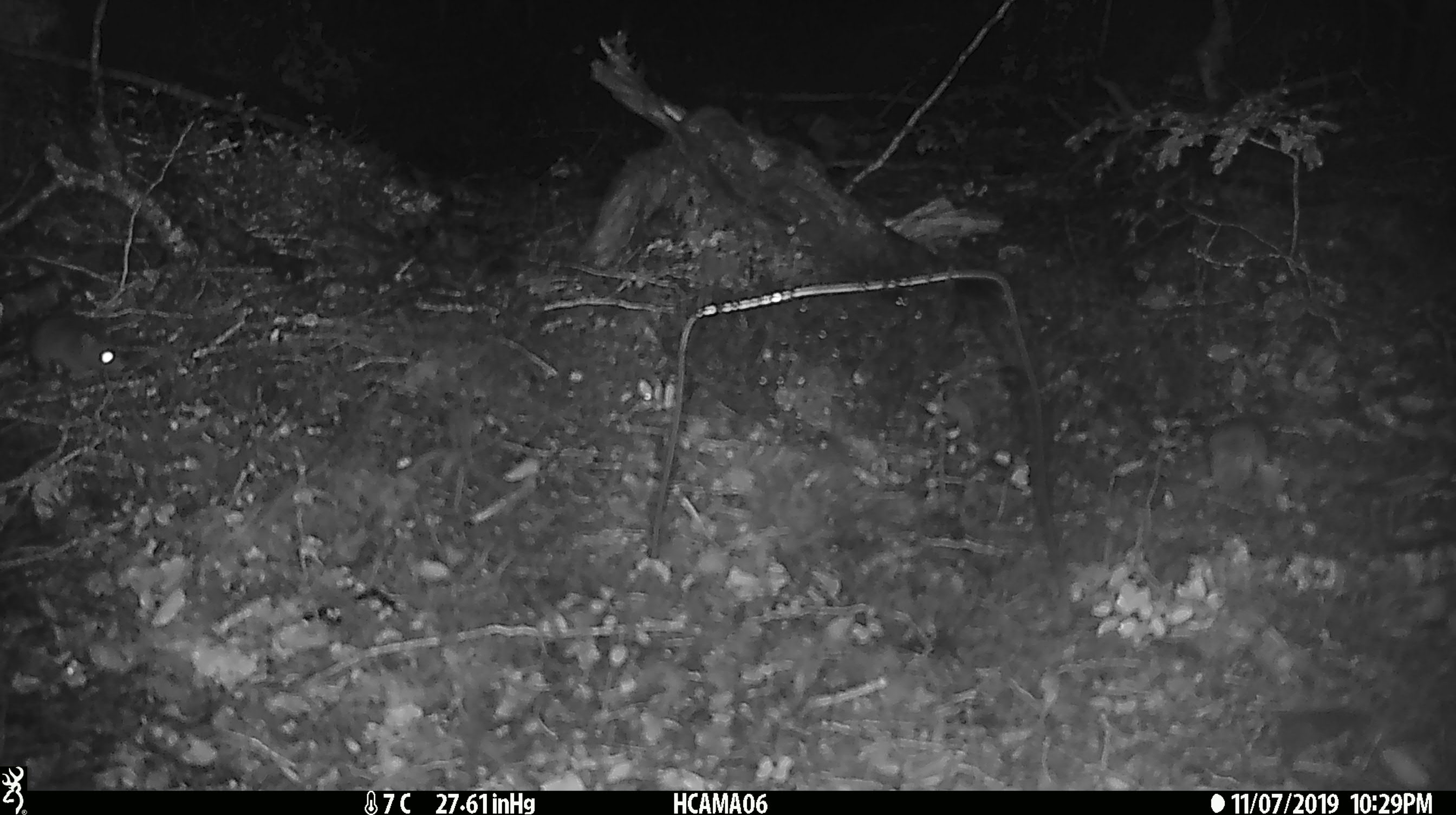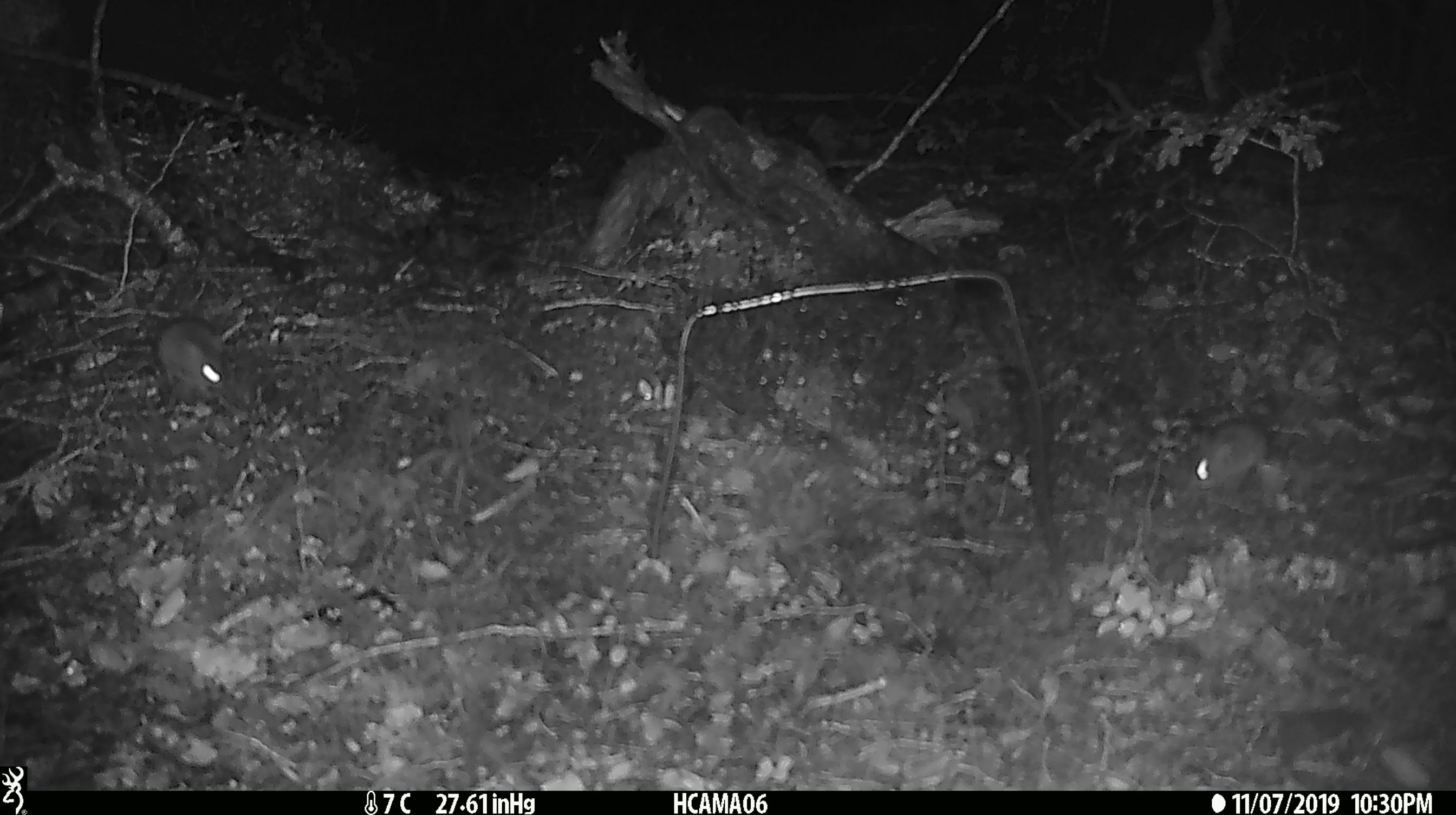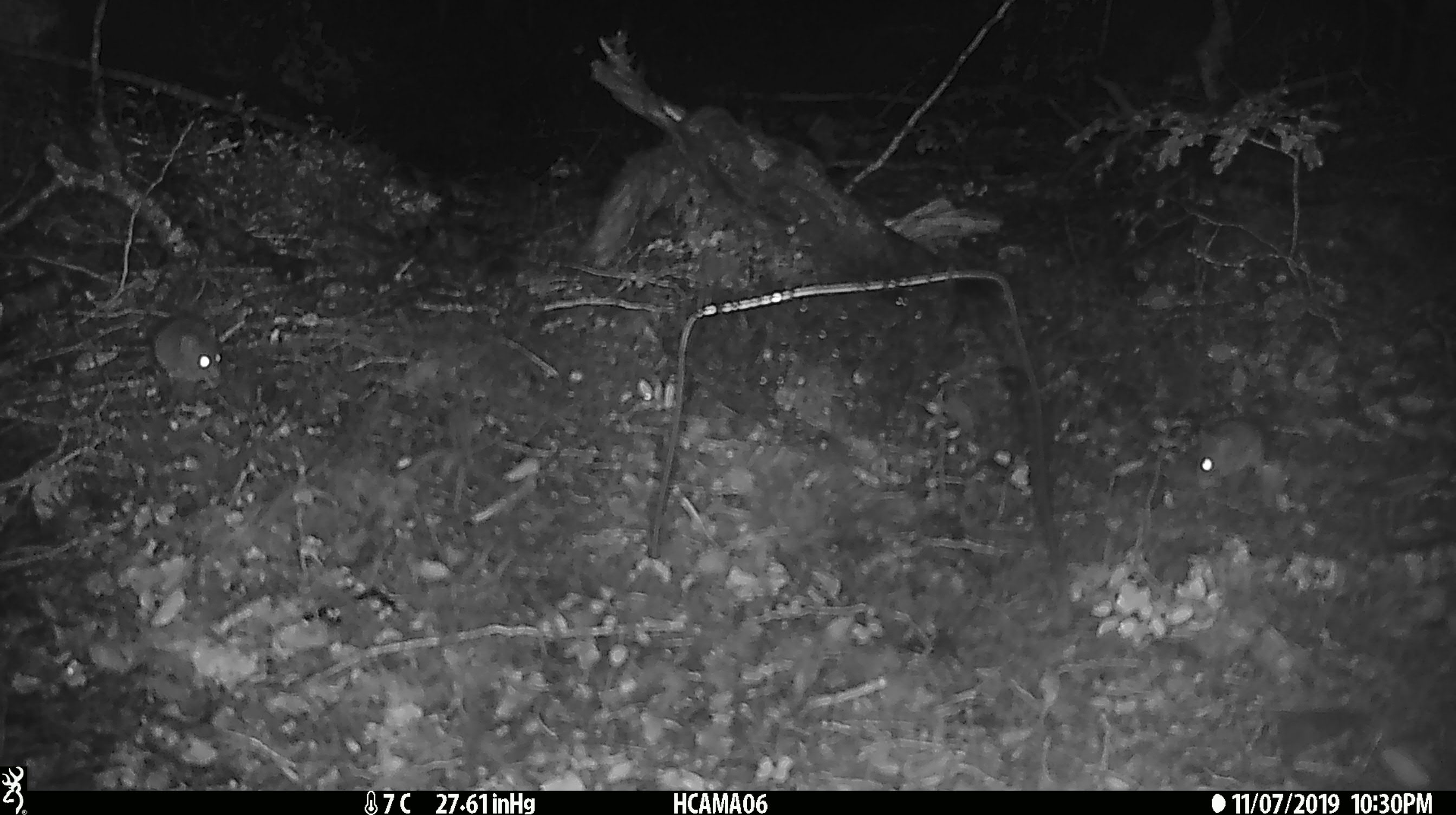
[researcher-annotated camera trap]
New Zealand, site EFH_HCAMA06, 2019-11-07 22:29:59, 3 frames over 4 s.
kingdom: Animalia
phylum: Chordata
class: Mammalia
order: Rodentia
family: Muridae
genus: Mus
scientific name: Mus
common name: mouse